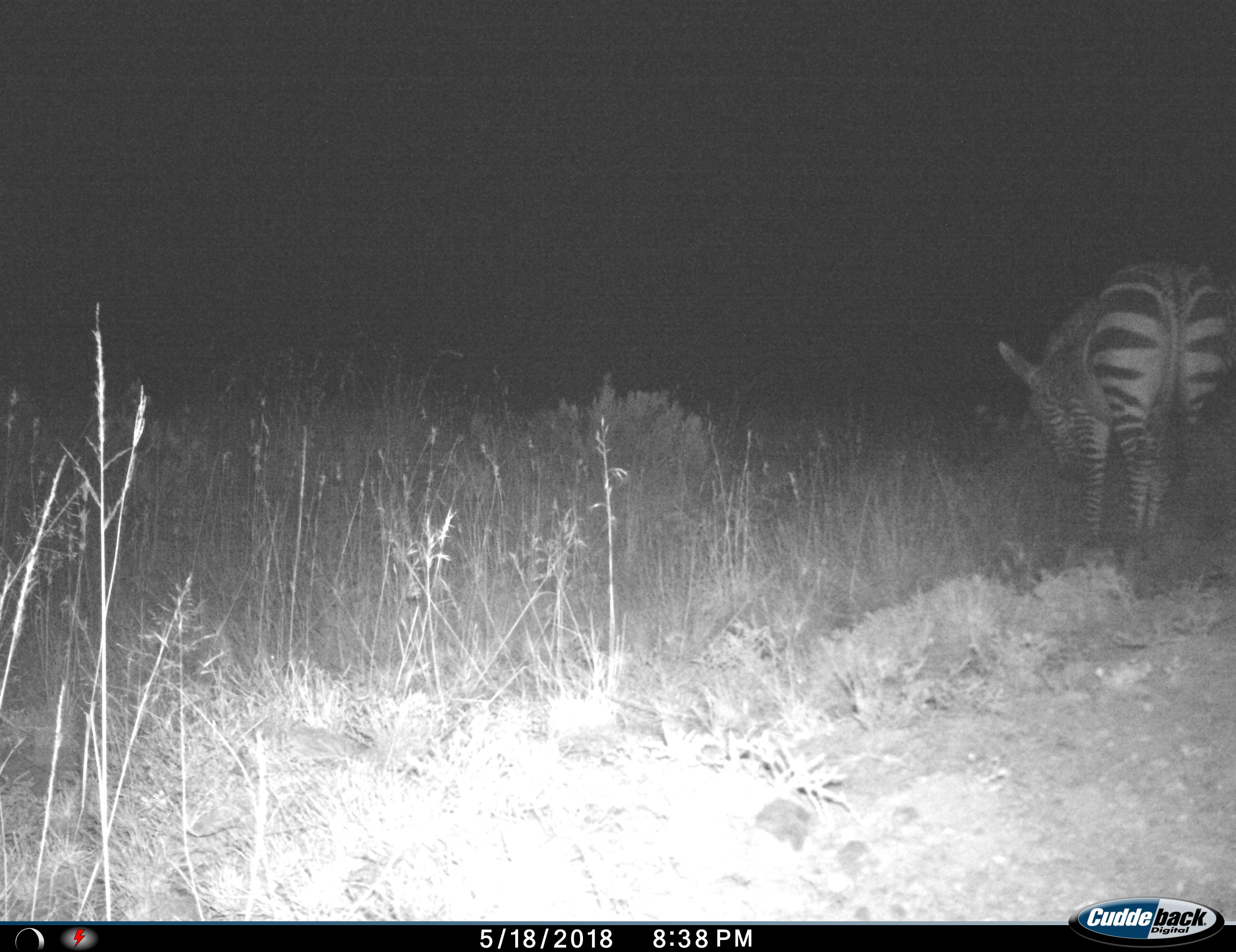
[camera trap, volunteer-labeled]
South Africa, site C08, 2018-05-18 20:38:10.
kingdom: Animalia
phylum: Chordata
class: Mammalia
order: Perissodactyla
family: Equidae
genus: Equus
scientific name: Equus zebra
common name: mountain zebra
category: zebramountain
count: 1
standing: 40%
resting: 0%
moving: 0%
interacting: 0%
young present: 0%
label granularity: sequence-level